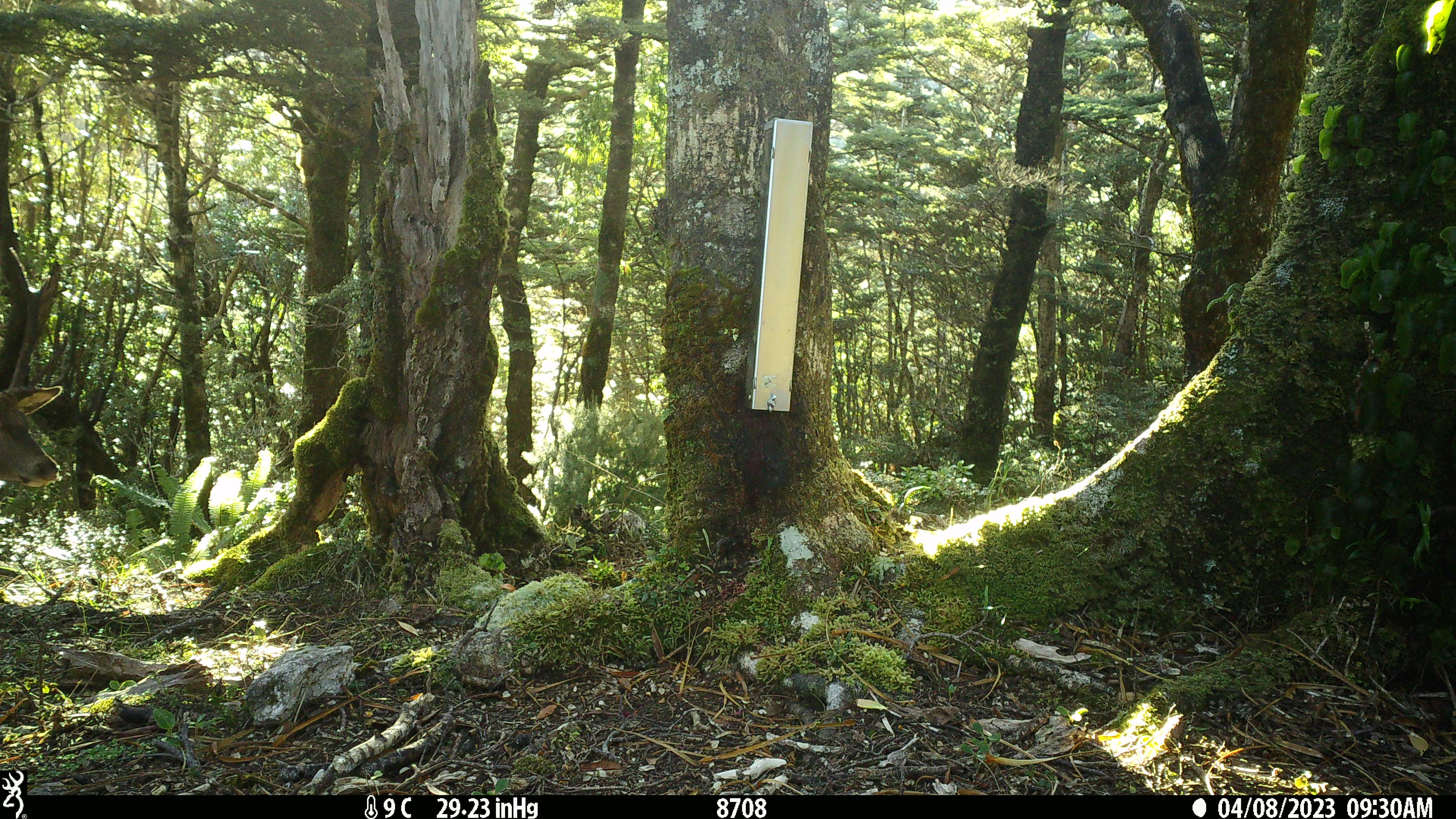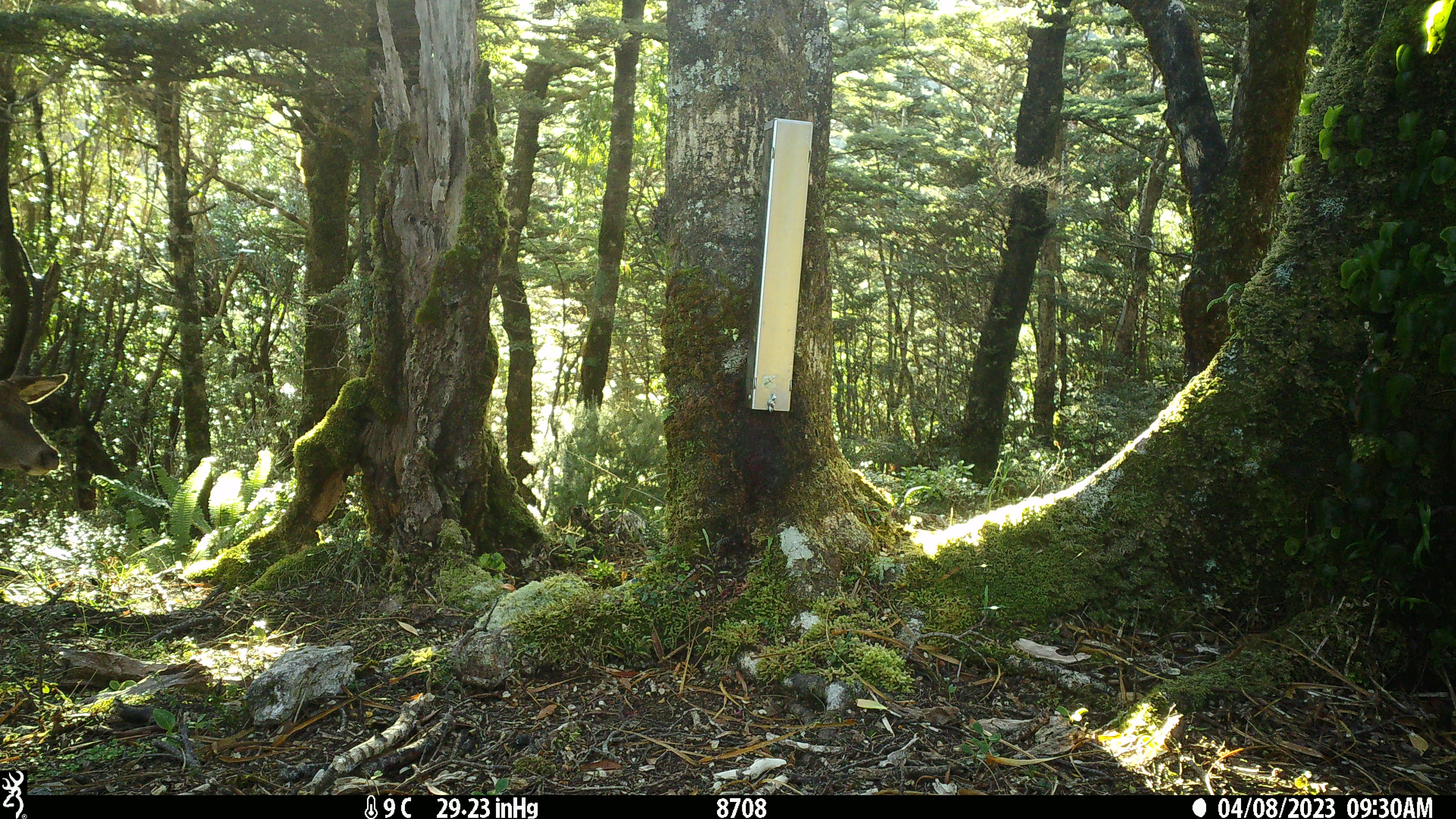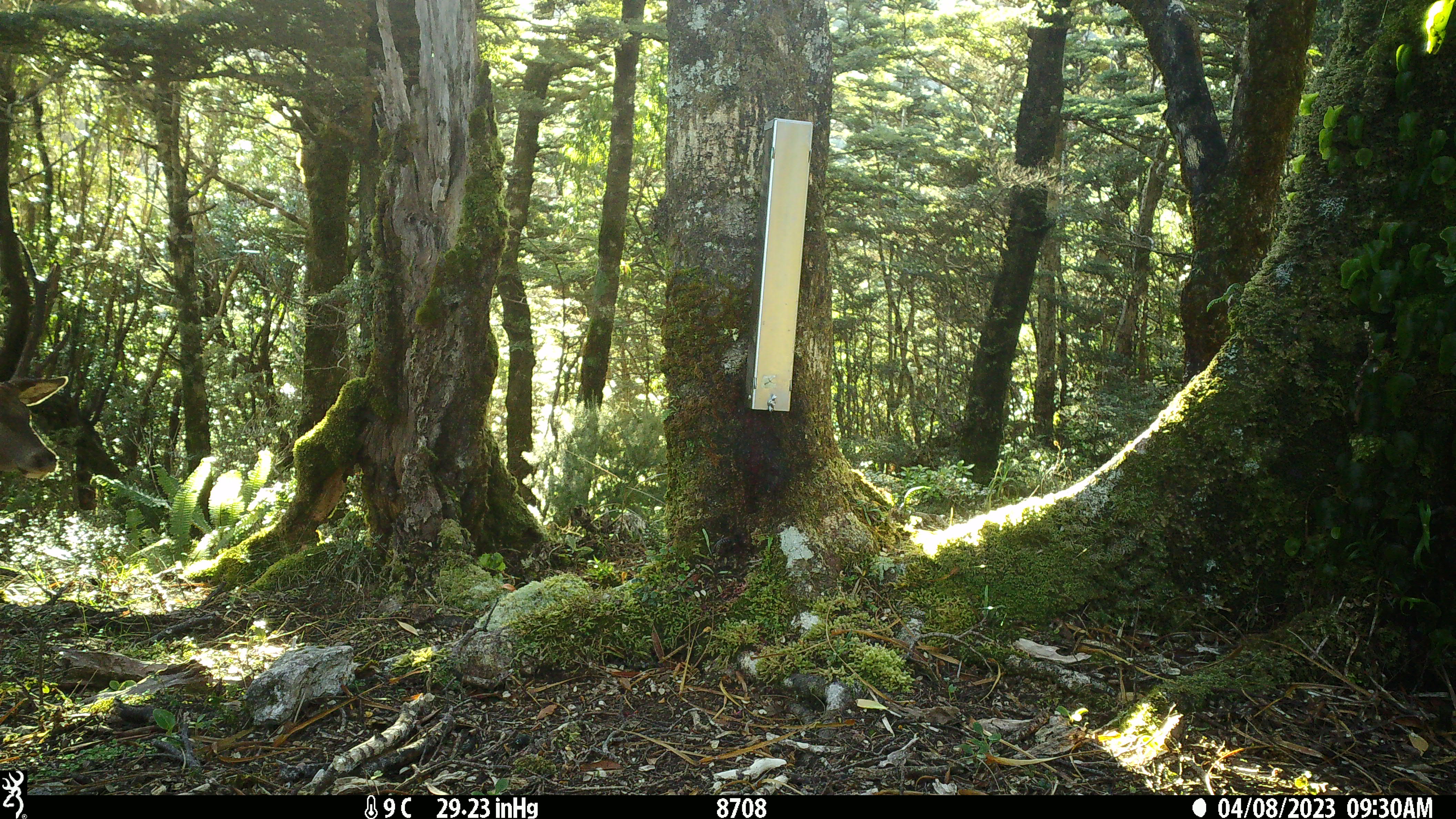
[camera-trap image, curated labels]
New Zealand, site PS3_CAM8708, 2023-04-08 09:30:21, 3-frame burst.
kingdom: Animalia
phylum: Chordata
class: Mammalia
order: Artiodactyla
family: Cervidae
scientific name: Cervidae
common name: deer